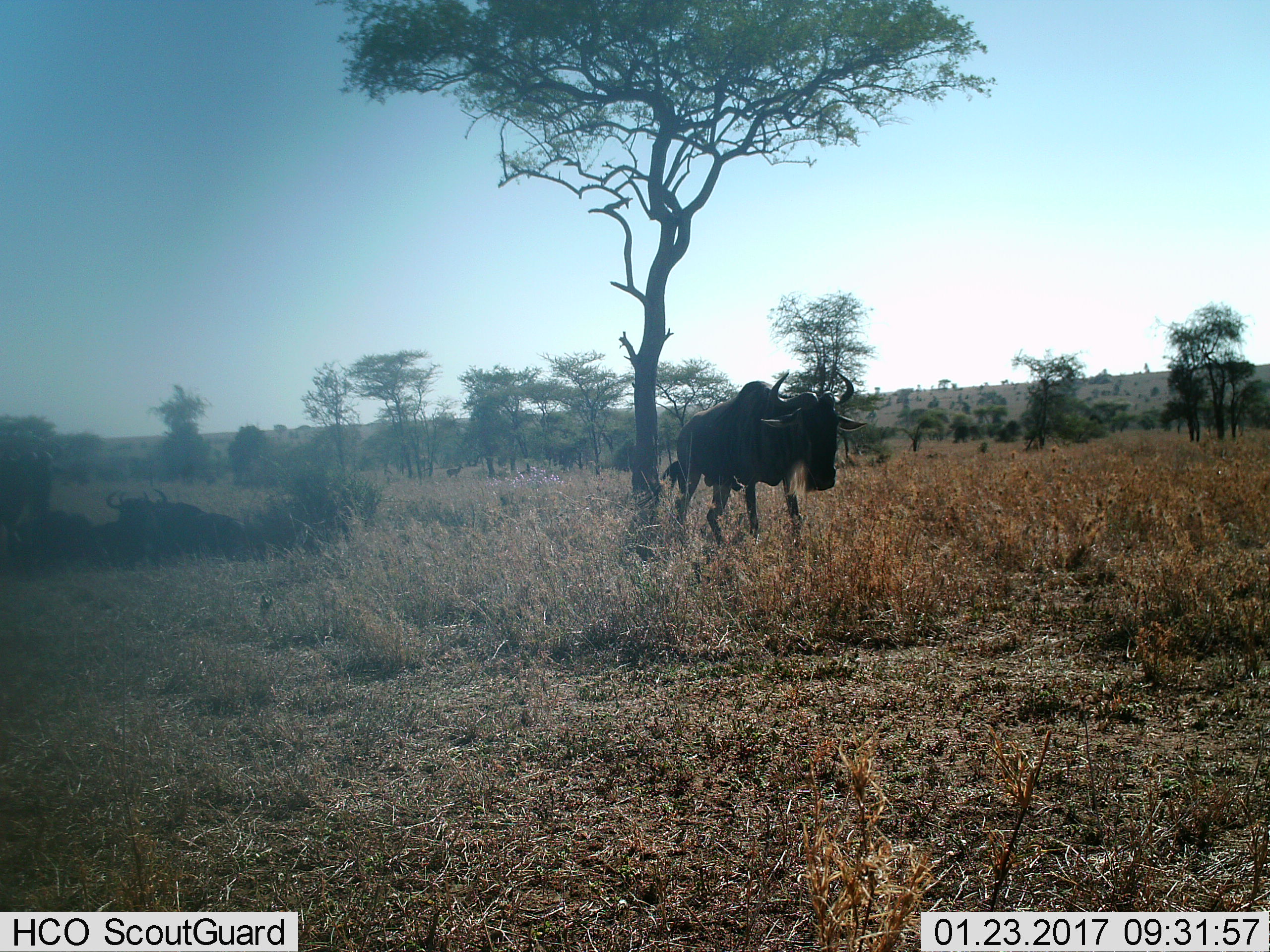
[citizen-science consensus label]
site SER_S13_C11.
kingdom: Animalia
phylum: Chordata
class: Mammalia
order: Artiodactyla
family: Bovidae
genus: Connochaetes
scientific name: Connochaetes taurinus taurinus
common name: blue wildebeest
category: wildebeestblue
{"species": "wildebeestblue (blue wildebeest) (Connochaetes taurinus taurinus)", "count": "4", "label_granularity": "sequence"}